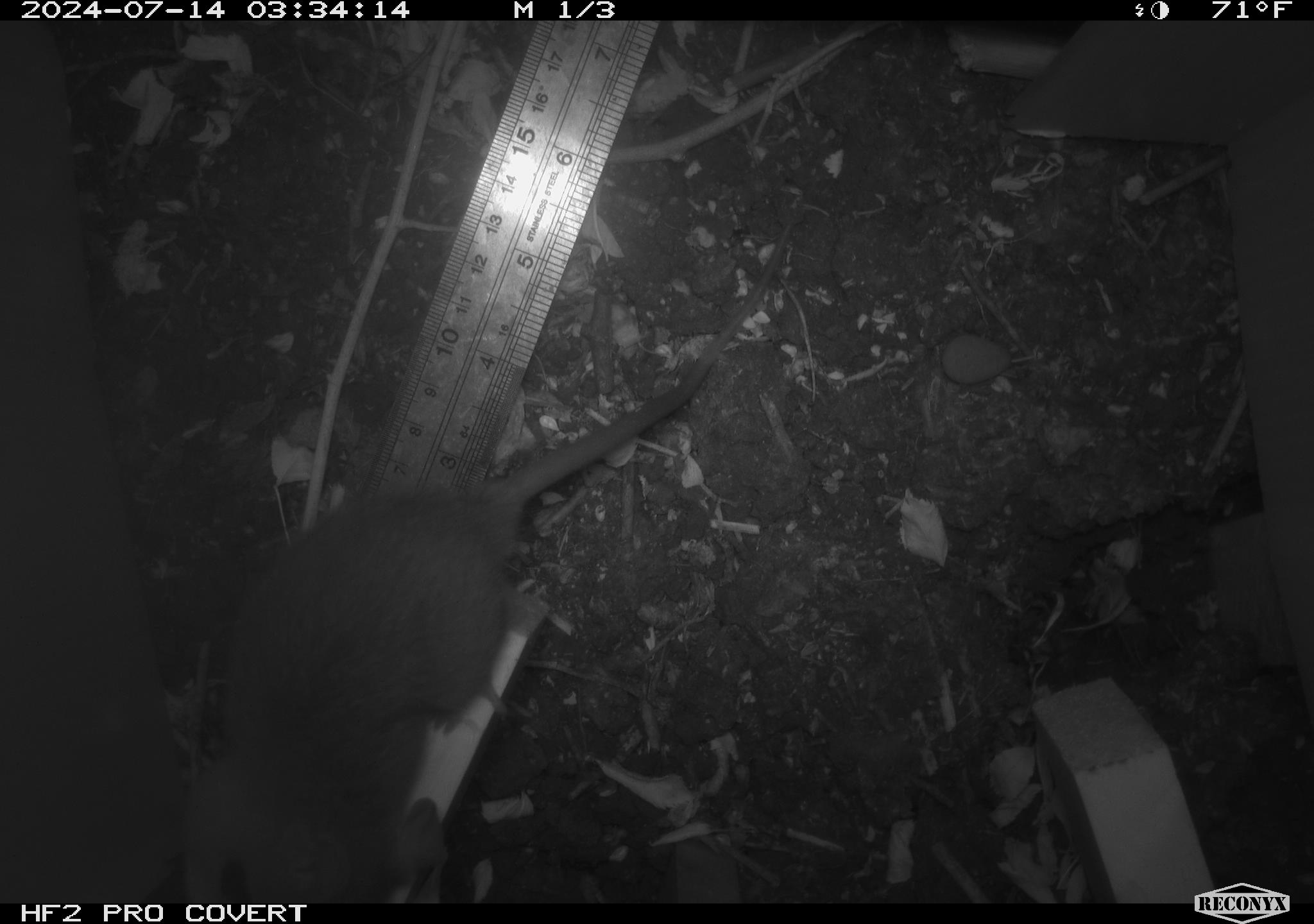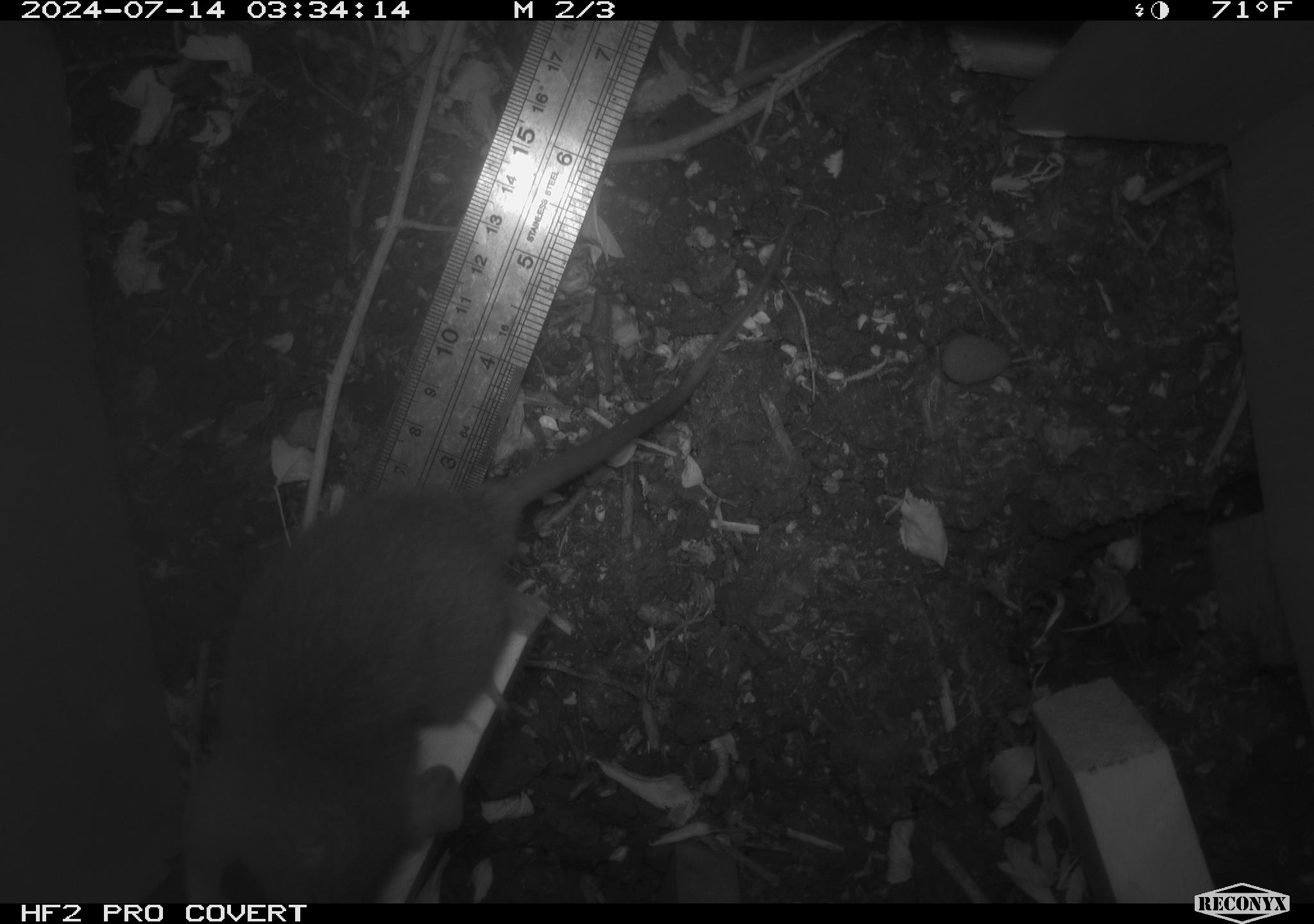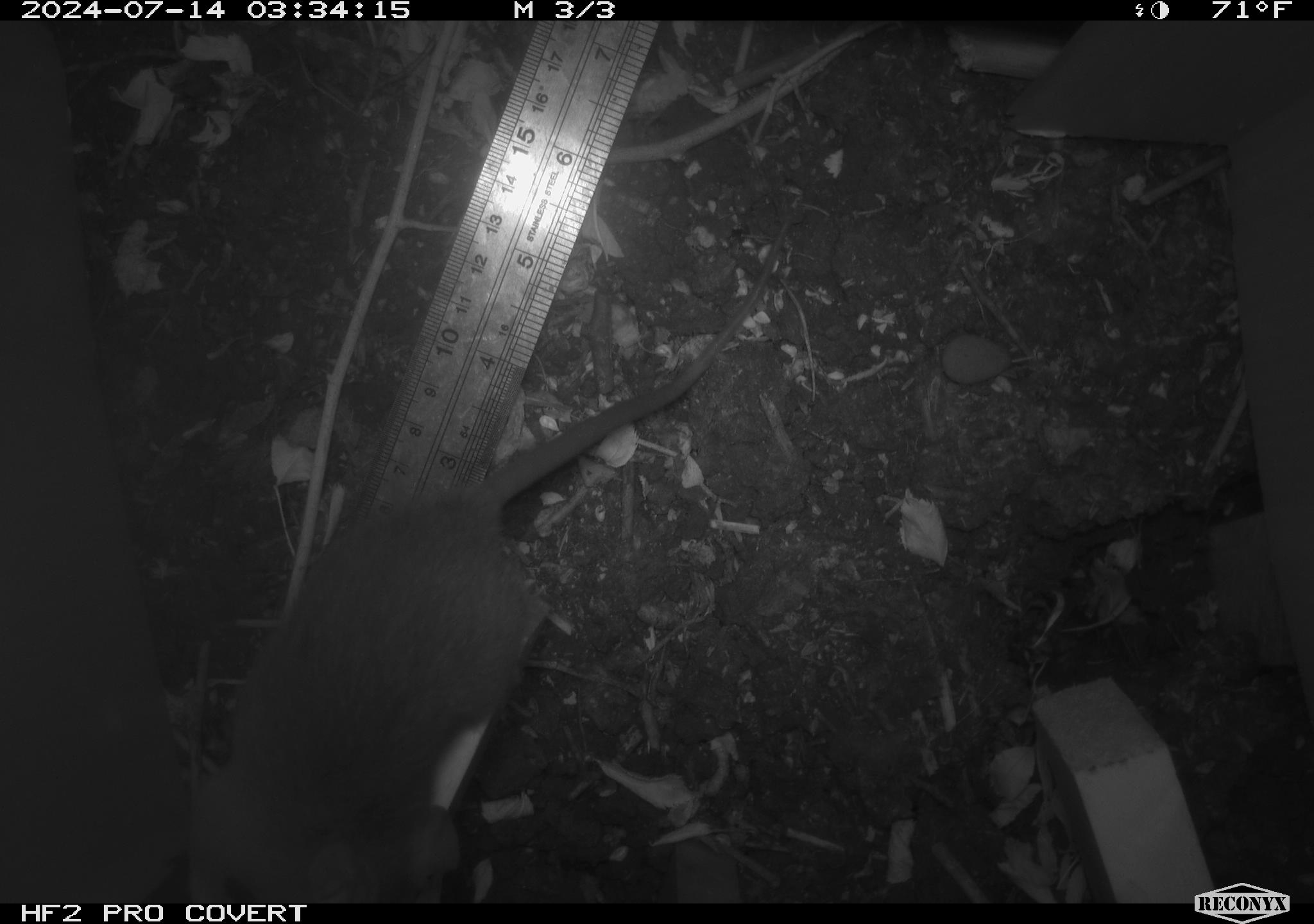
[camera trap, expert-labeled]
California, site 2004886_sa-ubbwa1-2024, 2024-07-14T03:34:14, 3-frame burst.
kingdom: Animalia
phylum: Chordata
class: Mammalia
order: Rodentia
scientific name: Rodentia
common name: woodrat or rat or mouse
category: woodrat or rat or mouse species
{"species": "woodrat or rat or mouse species (woodrat or rat or mouse) (Rodentia)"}